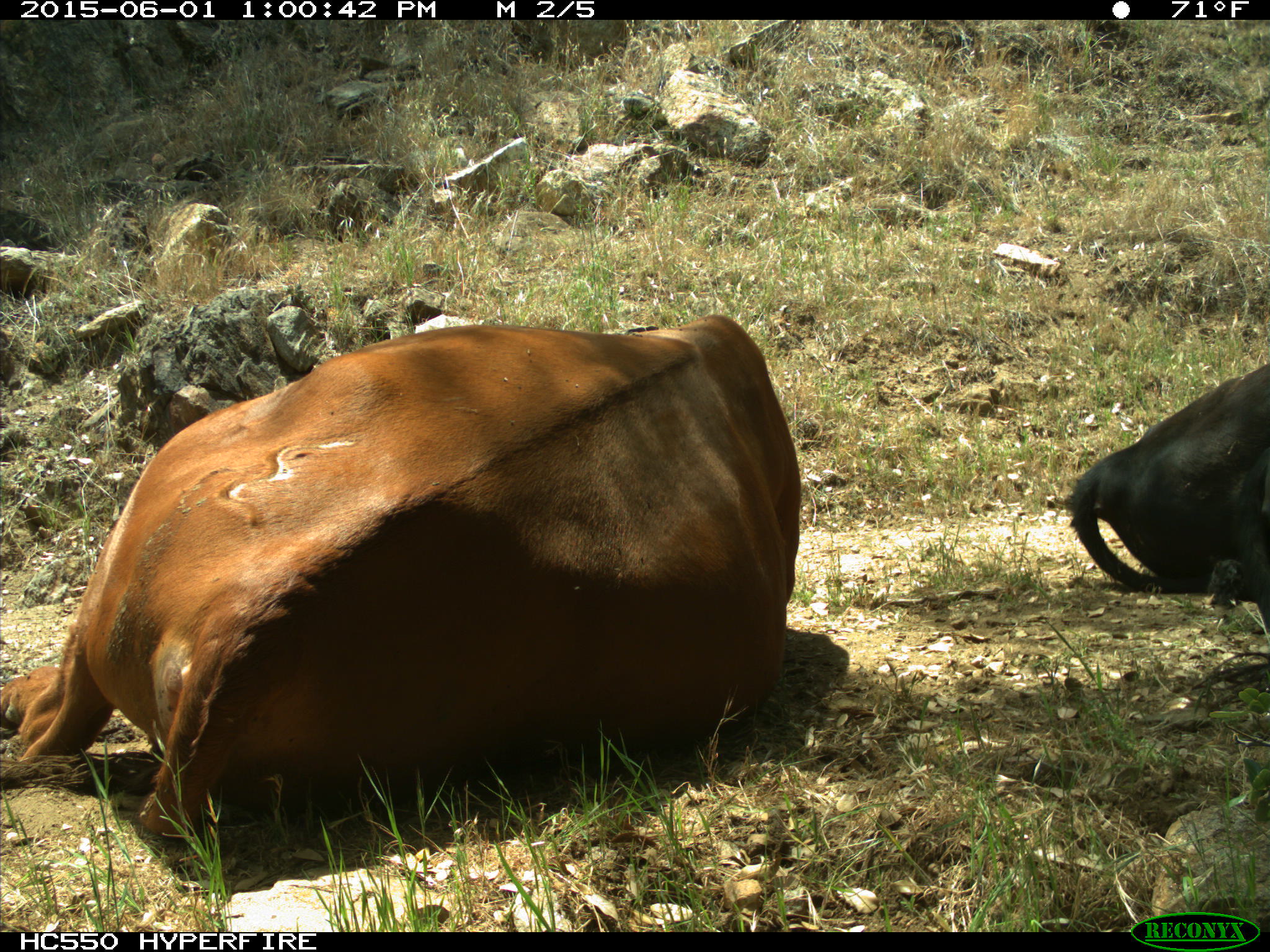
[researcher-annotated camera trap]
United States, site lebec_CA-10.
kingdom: Animalia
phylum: Chordata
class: Mammalia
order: Artiodactyla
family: Bovidae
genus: Bos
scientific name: Bos taurus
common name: domestic cow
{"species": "Bos taurus (domestic cow)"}